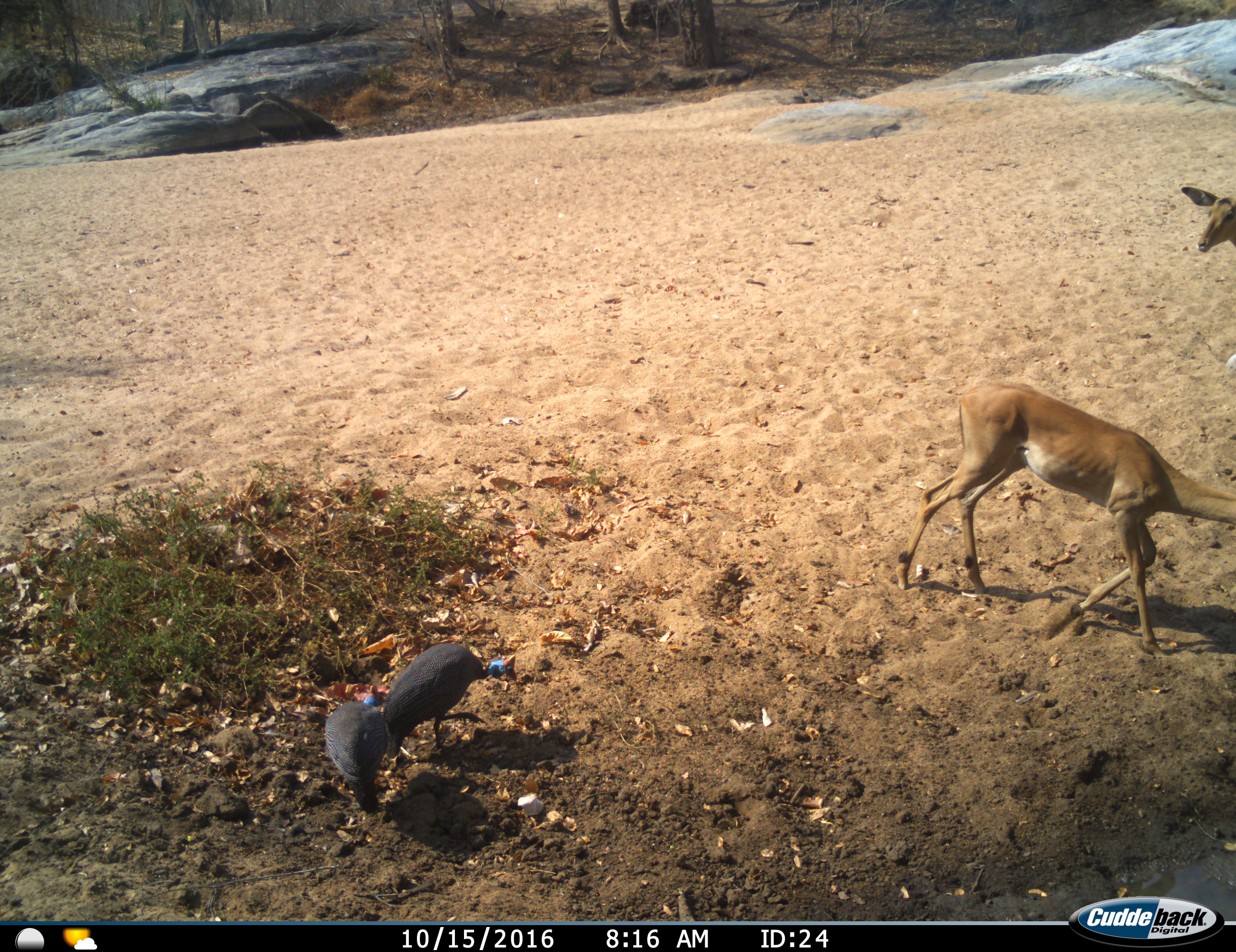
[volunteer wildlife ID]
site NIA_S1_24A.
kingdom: Animalia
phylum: Chordata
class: Aves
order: Galliformes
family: Numididae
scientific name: Numididae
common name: guineafowl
Guineafowl (Numididae), count 2. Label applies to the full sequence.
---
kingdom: Animalia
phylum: Chordata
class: Mammalia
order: Artiodactyla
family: Bovidae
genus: Aepyceros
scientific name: Aepyceros melampus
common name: impala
Impala (Aepyceros melampus), count 2. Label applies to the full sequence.